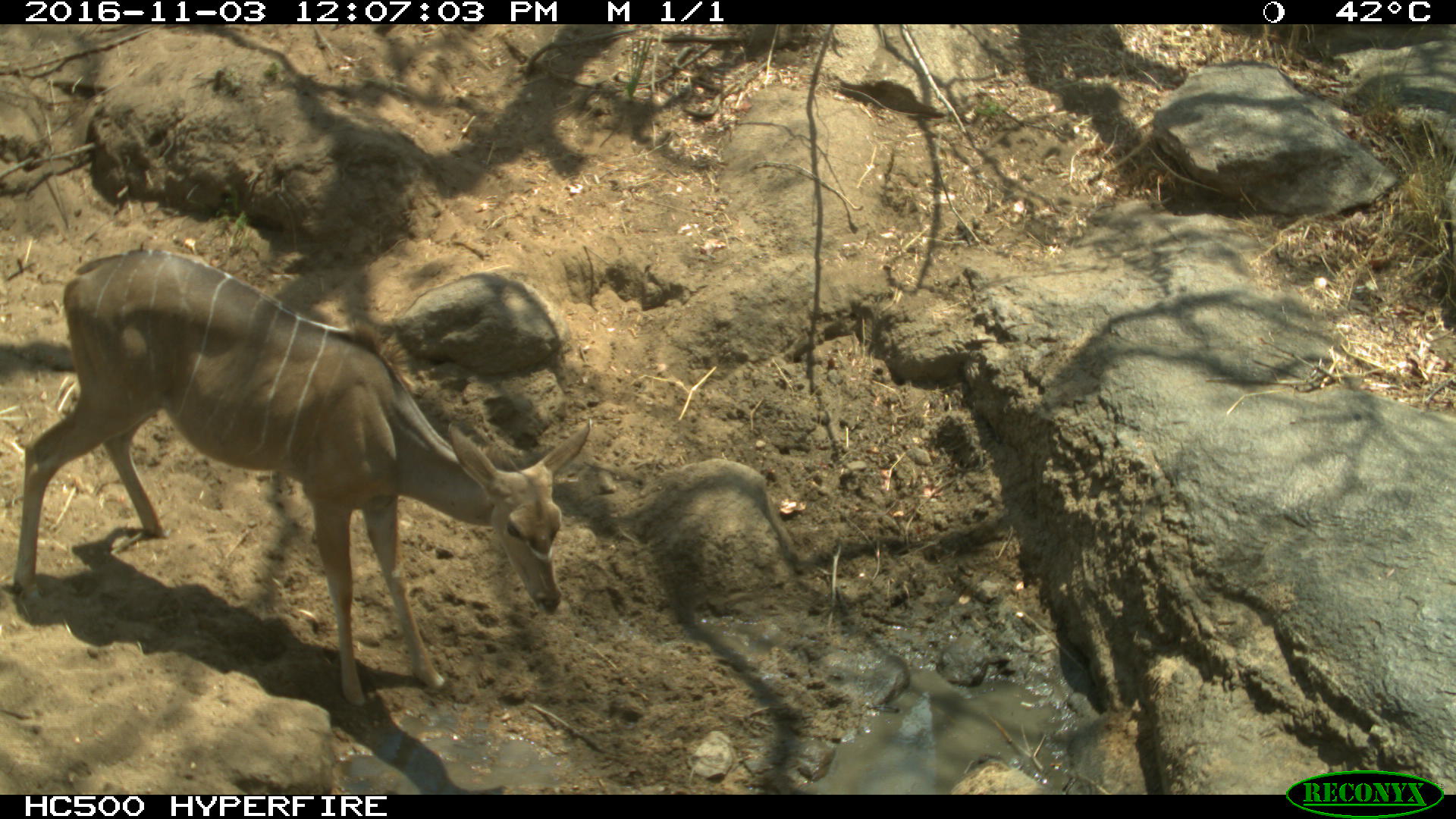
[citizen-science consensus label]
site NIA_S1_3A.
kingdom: Animalia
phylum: Chordata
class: Mammalia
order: Artiodactyla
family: Bovidae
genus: Tragelaphus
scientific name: Tragelaphus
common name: kudu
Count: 1.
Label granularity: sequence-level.